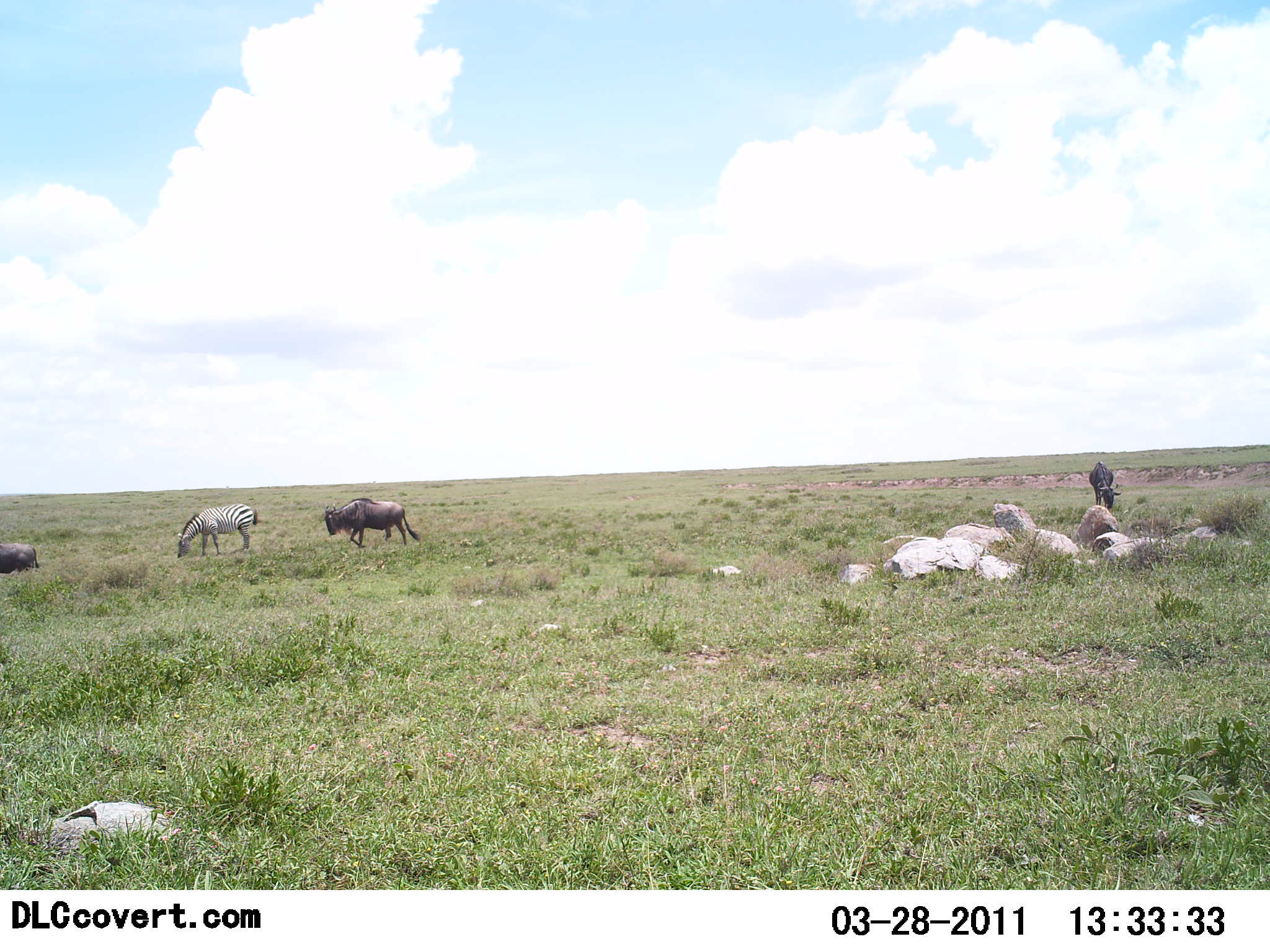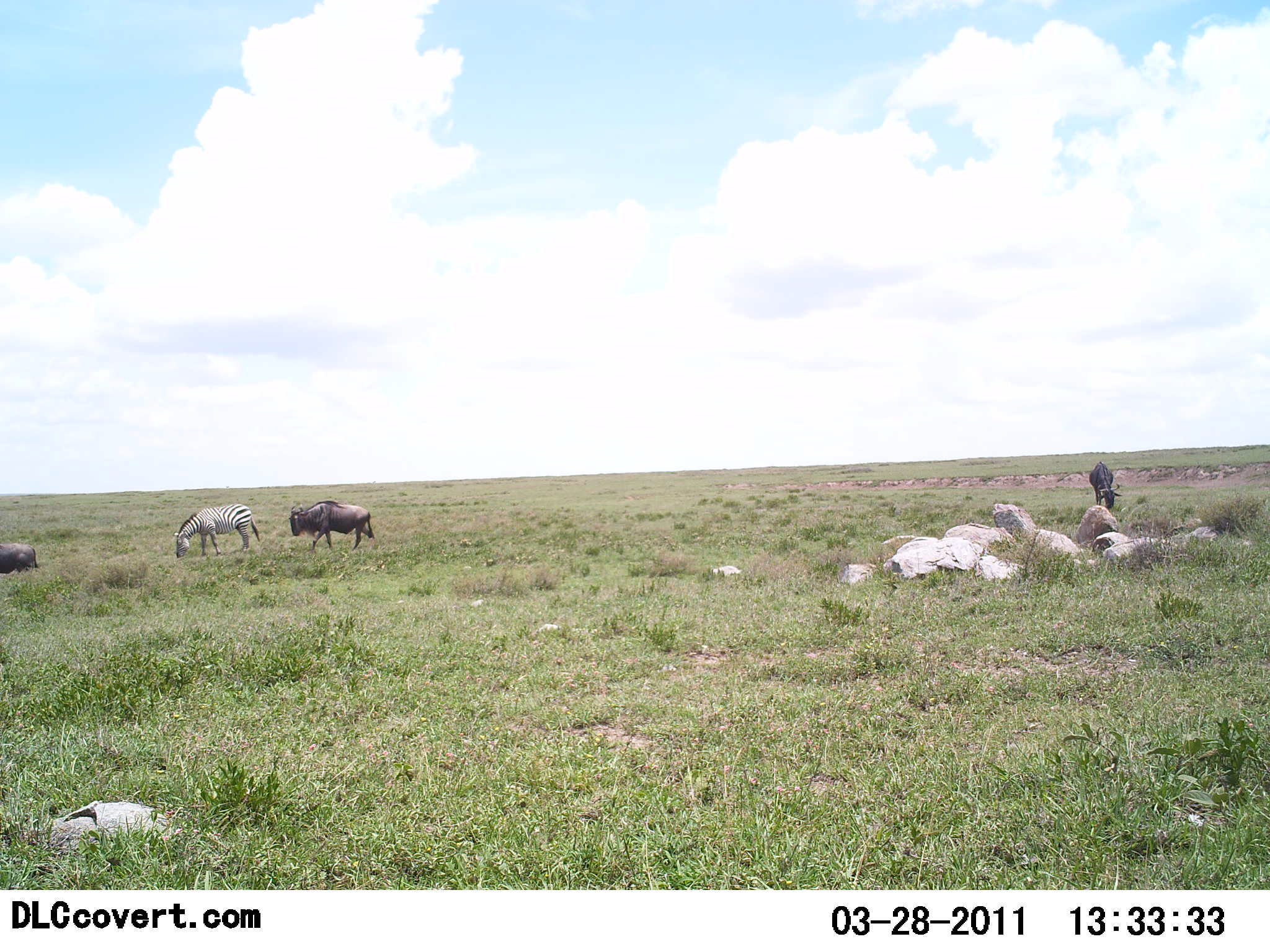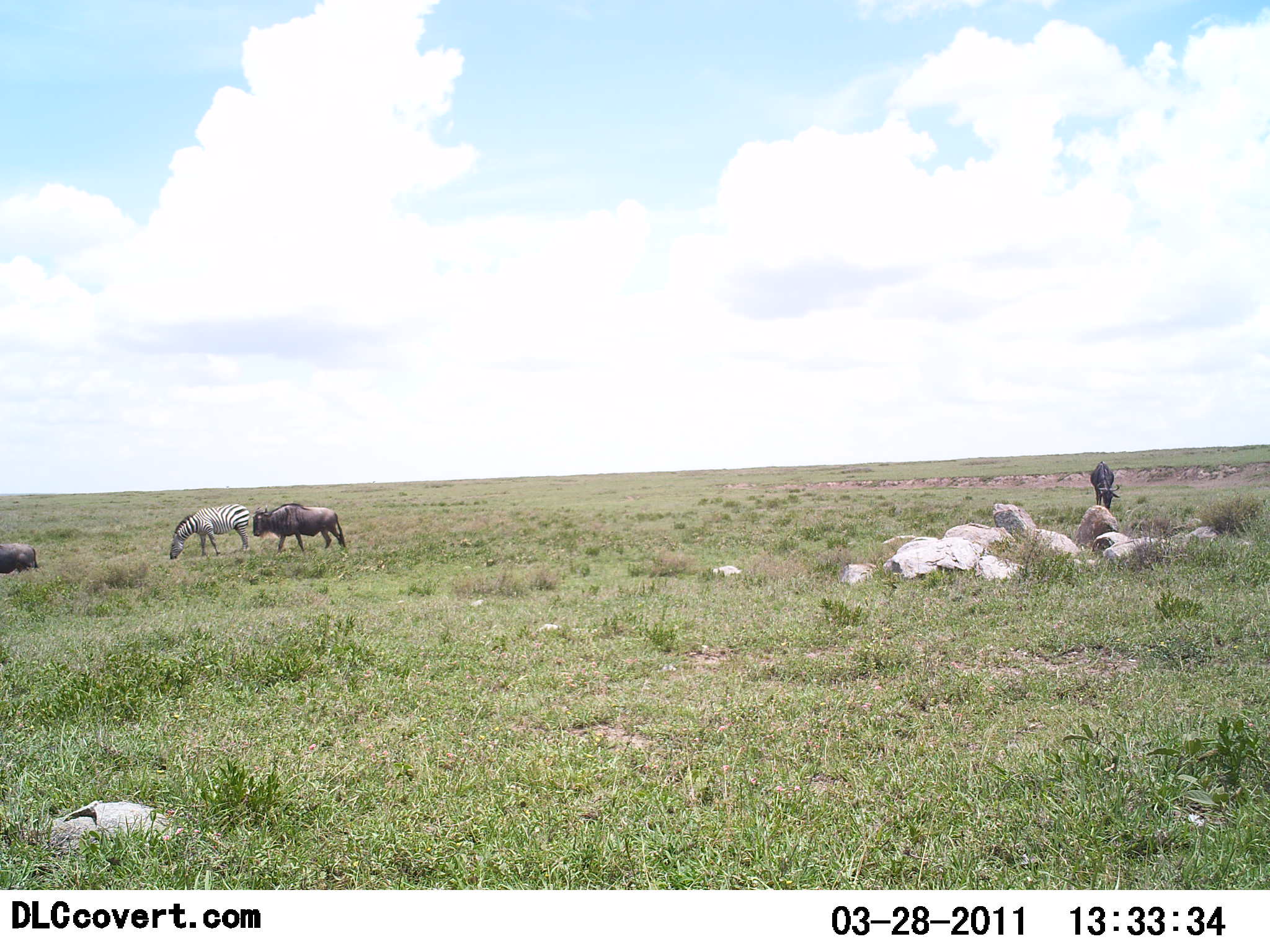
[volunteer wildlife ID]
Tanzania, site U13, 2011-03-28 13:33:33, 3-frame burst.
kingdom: Animalia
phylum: Chordata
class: Mammalia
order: Artiodactyla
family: Bovidae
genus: Connochaetes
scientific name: Connochaetes taurinus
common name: blue wildebeest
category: wildebeest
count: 3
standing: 29%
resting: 21%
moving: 71%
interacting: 0%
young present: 0%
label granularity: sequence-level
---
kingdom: Animalia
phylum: Chordata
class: Mammalia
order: Perissodactyla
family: Equidae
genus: Equus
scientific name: Equus quagga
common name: plains zebra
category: zebra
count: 1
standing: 29%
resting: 0%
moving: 0%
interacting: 0%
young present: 0%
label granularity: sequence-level